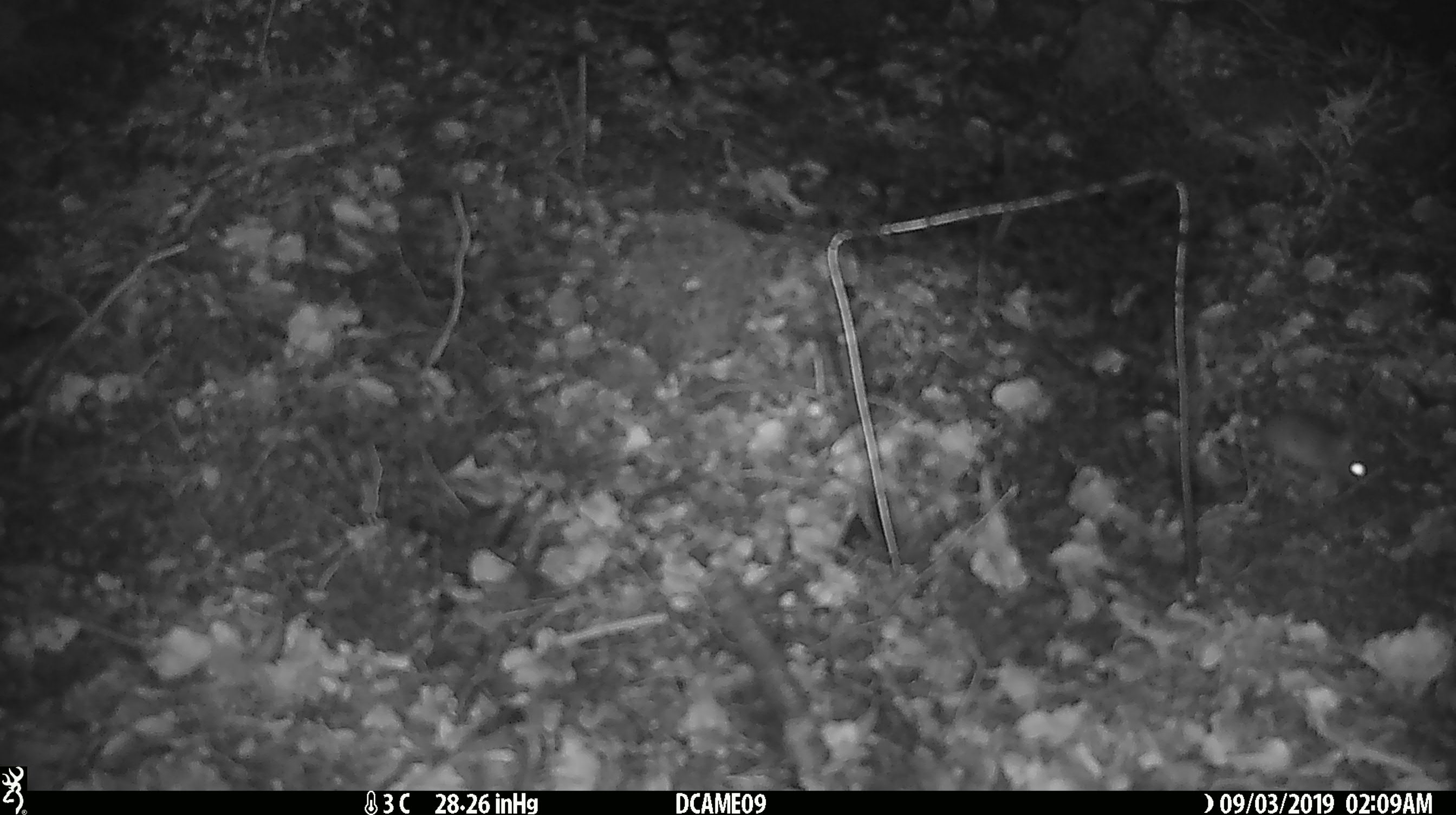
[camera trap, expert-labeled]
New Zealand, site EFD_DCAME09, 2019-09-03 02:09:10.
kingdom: Animalia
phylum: Chordata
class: Mammalia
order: Rodentia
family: Muridae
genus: Mus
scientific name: Mus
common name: mouse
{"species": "mouse (Mus)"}